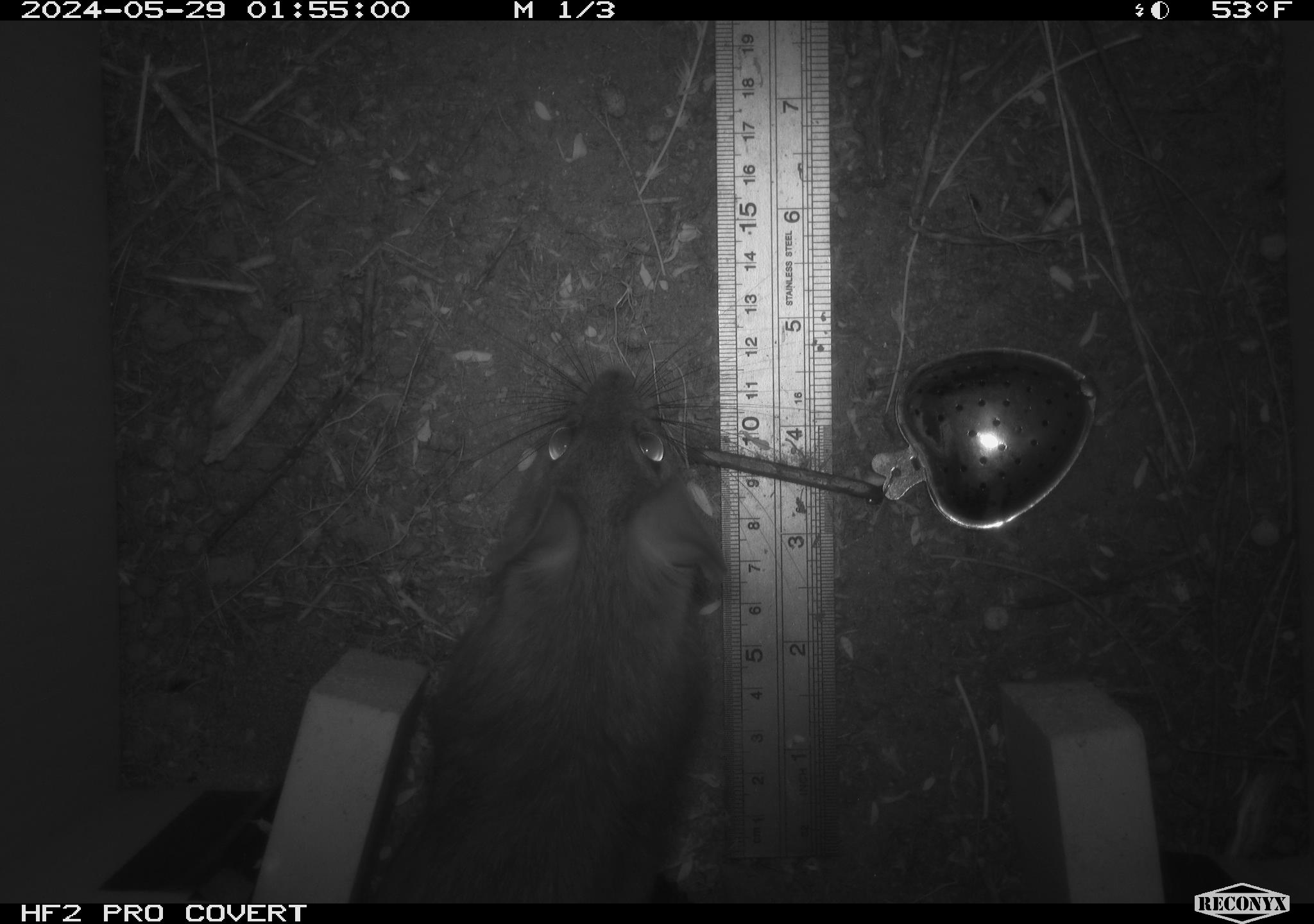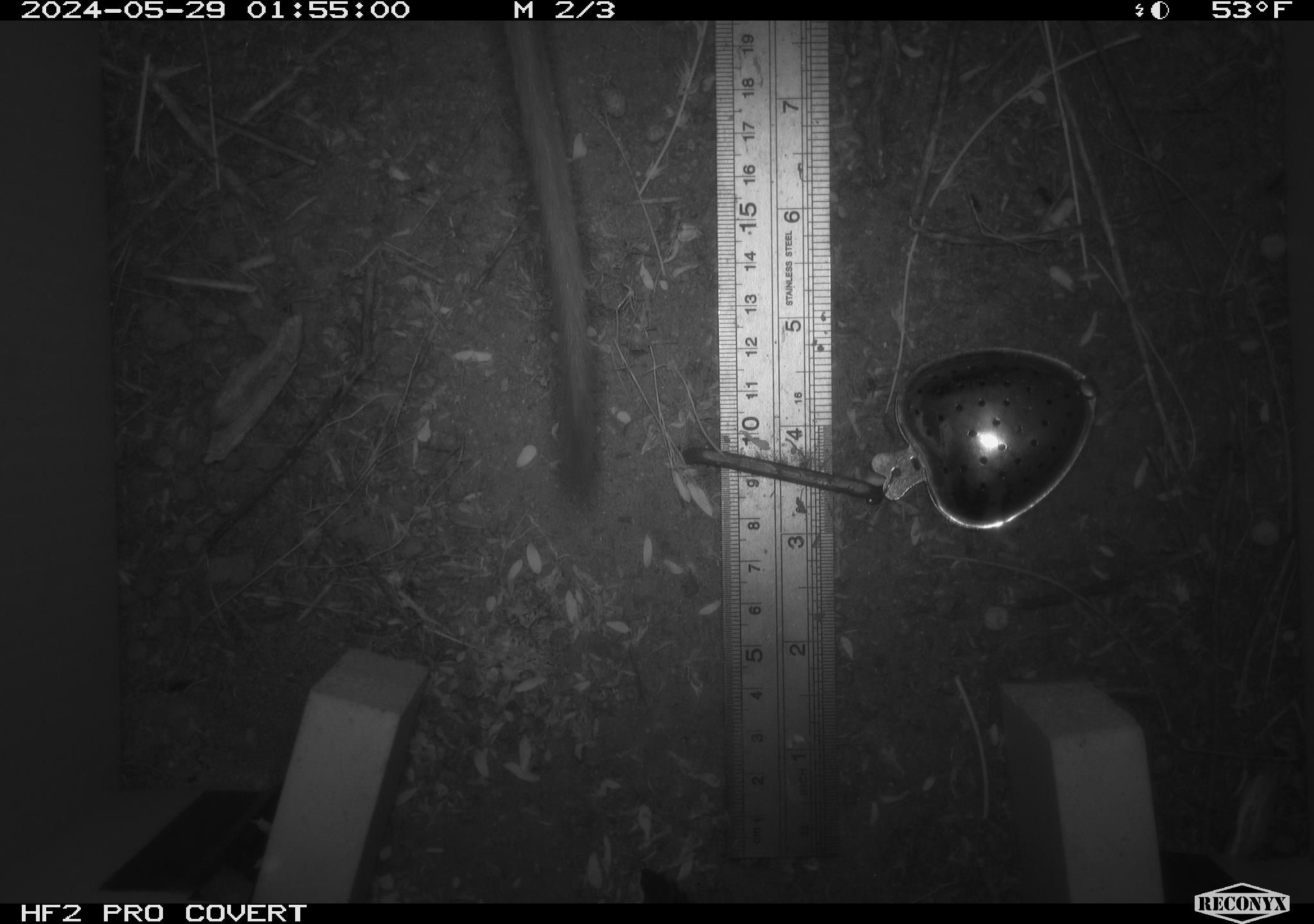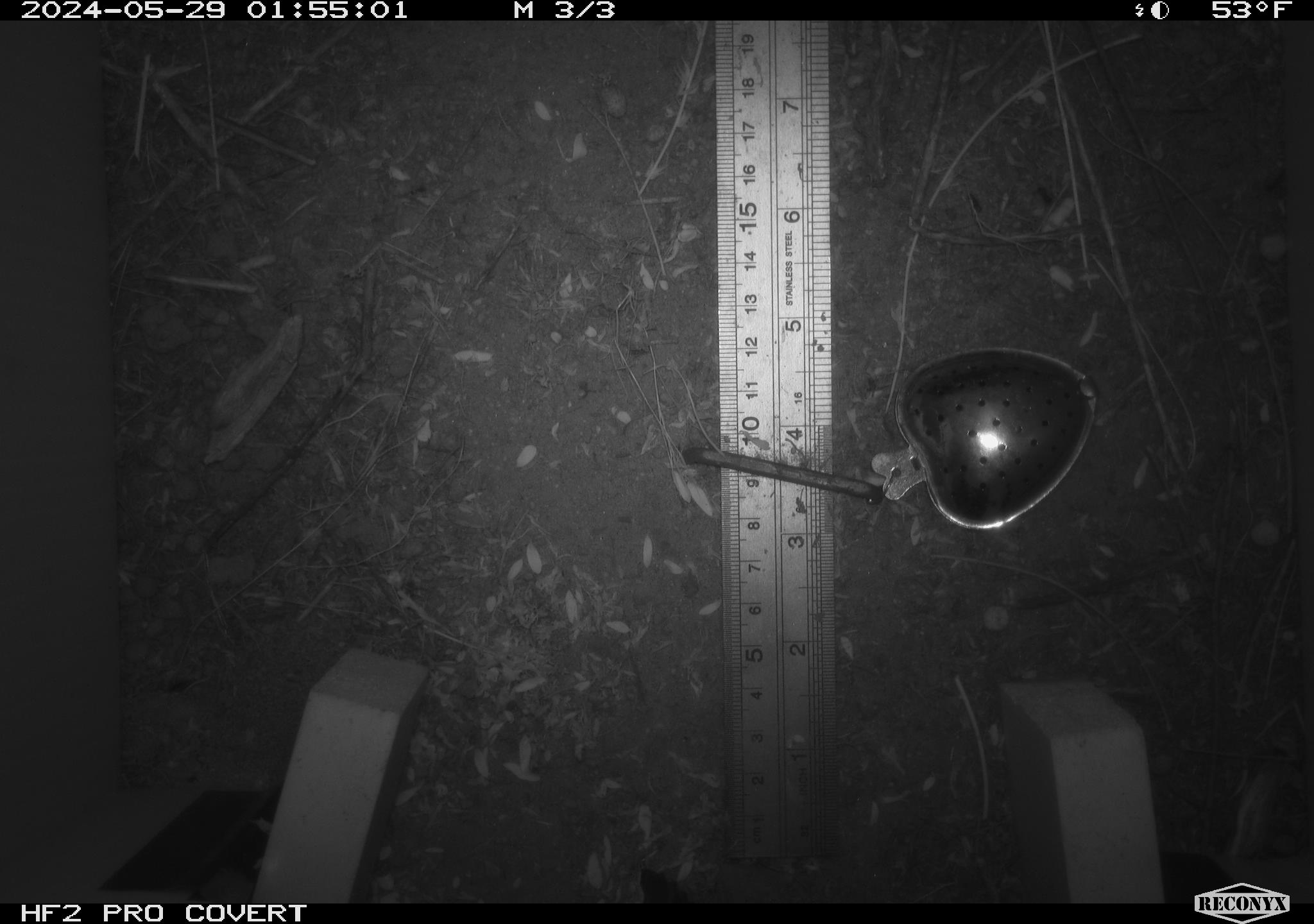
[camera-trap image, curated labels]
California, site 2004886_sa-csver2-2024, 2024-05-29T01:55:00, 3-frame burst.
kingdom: Animalia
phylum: Chordata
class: Mammalia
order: Rodentia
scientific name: Rodentia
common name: rodent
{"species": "rodent (Rodentia)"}